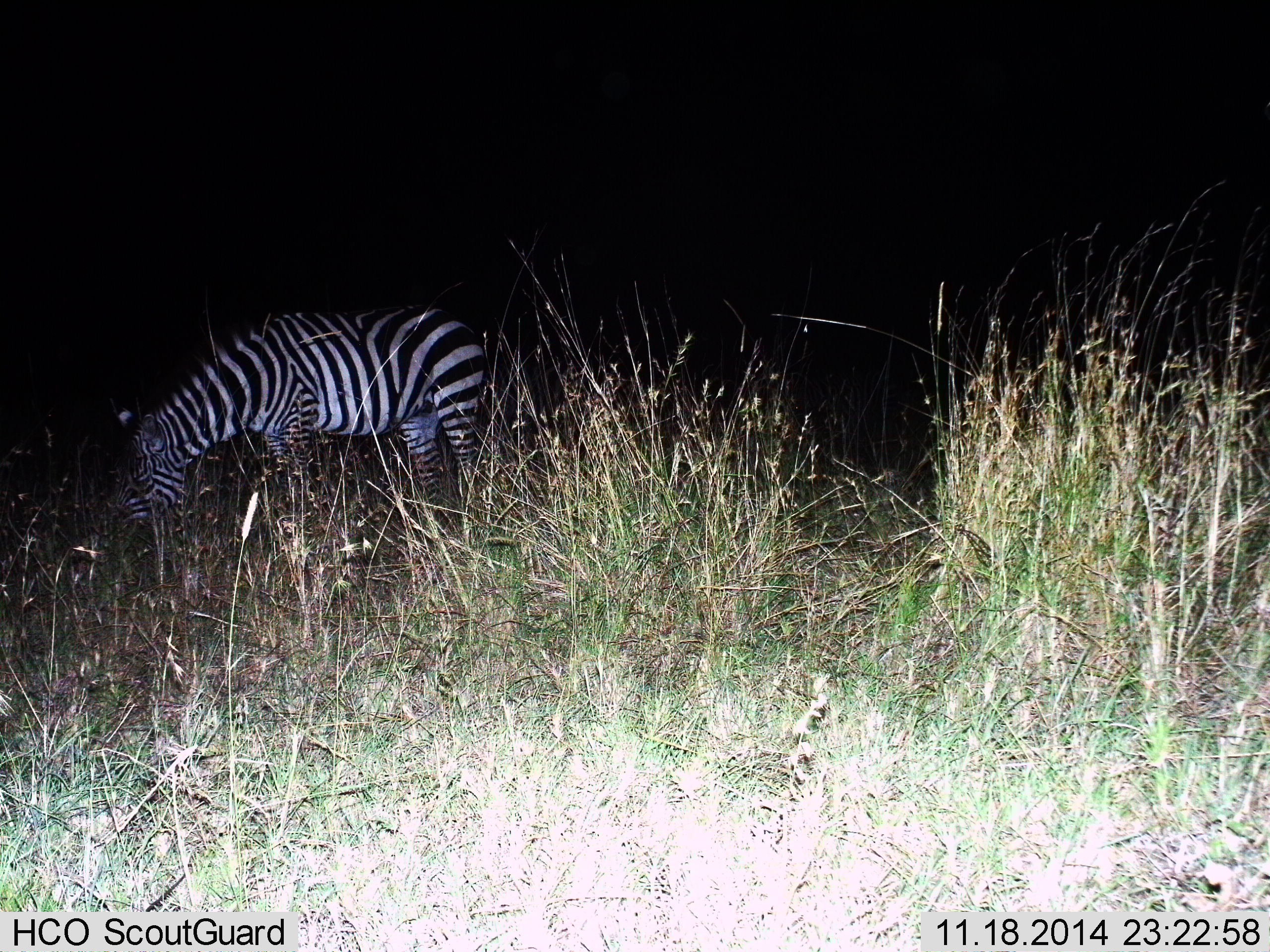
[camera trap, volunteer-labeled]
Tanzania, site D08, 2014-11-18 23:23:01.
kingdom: Animalia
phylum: Chordata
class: Mammalia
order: Perissodactyla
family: Equidae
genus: Equus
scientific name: Equus quagga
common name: plains zebra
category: zebra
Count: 1.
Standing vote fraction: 20%.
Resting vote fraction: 0%.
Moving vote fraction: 0%.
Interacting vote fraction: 0%.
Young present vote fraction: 0%.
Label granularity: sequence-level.